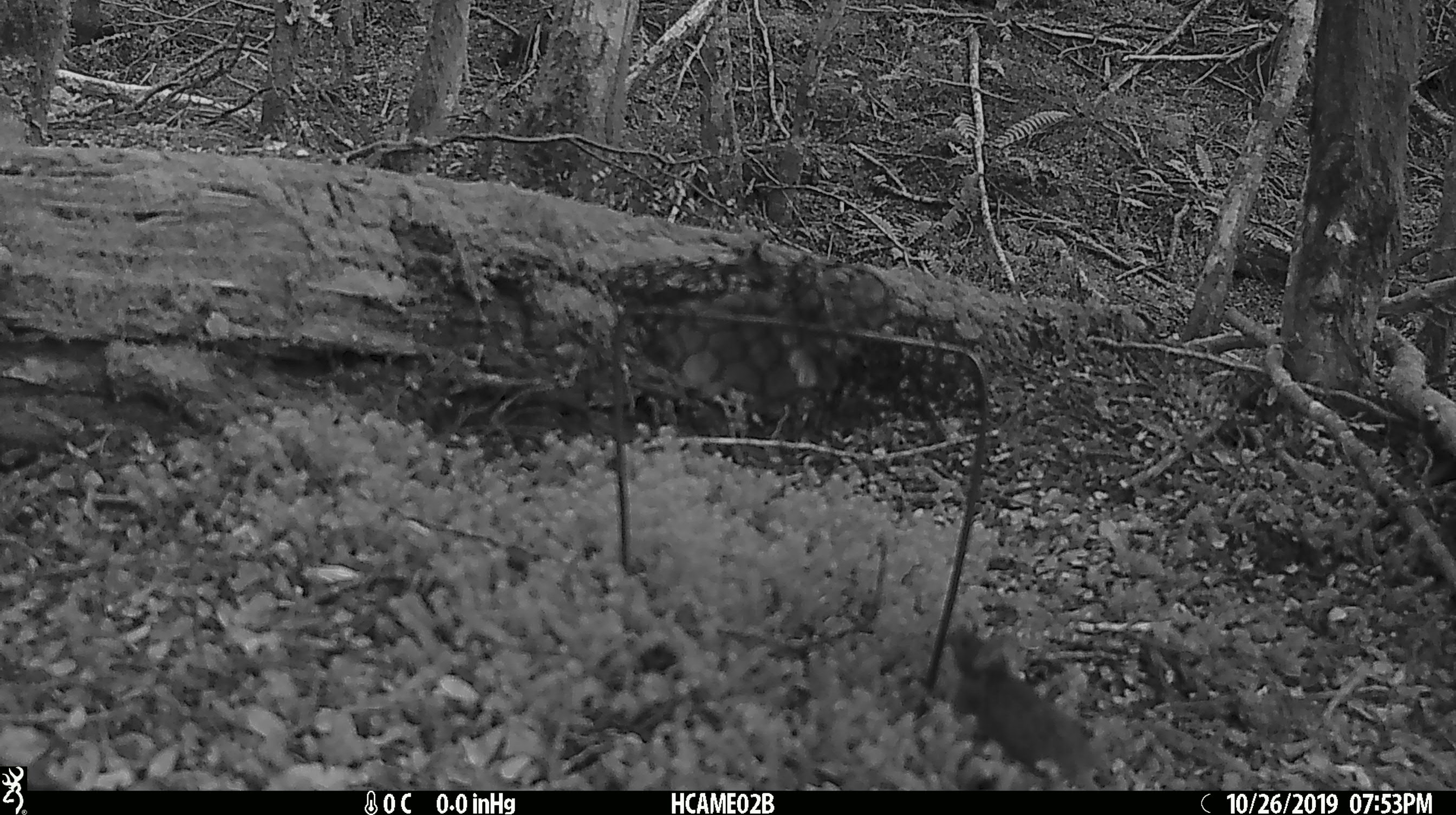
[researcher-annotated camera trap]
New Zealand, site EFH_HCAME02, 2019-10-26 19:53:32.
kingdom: Animalia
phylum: Chordata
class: Mammalia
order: Rodentia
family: Muridae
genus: Mus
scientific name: Mus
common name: mouse